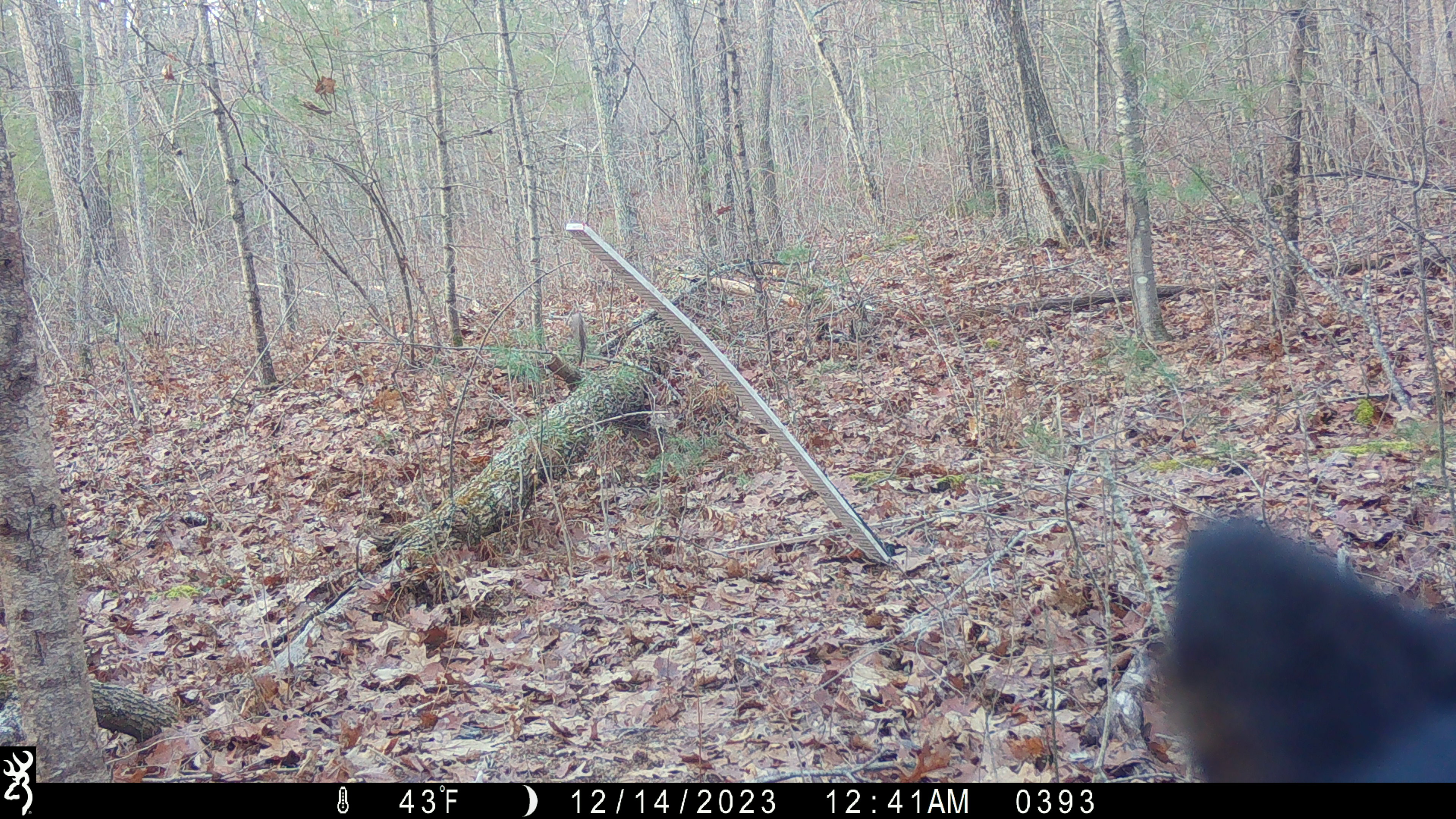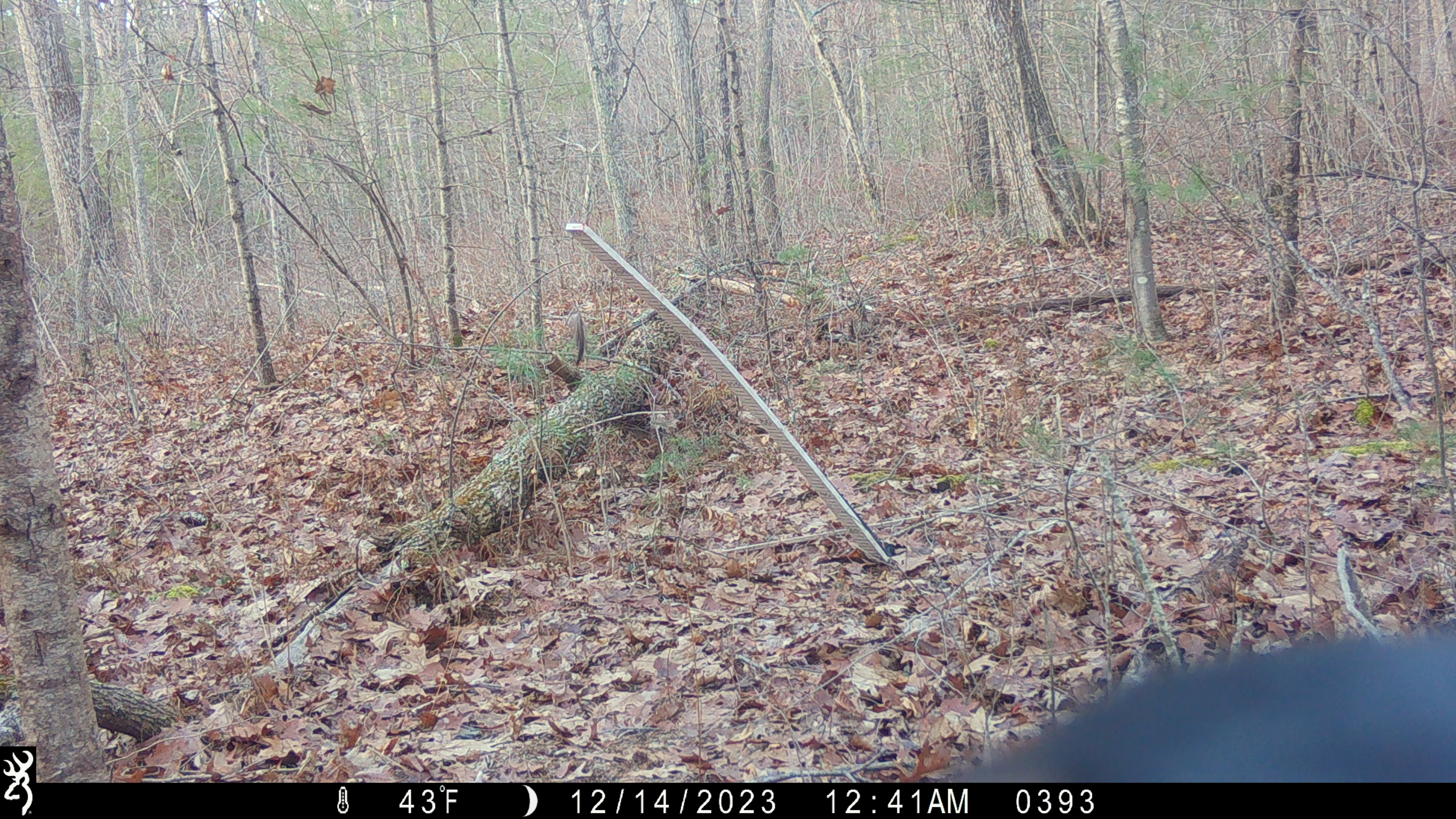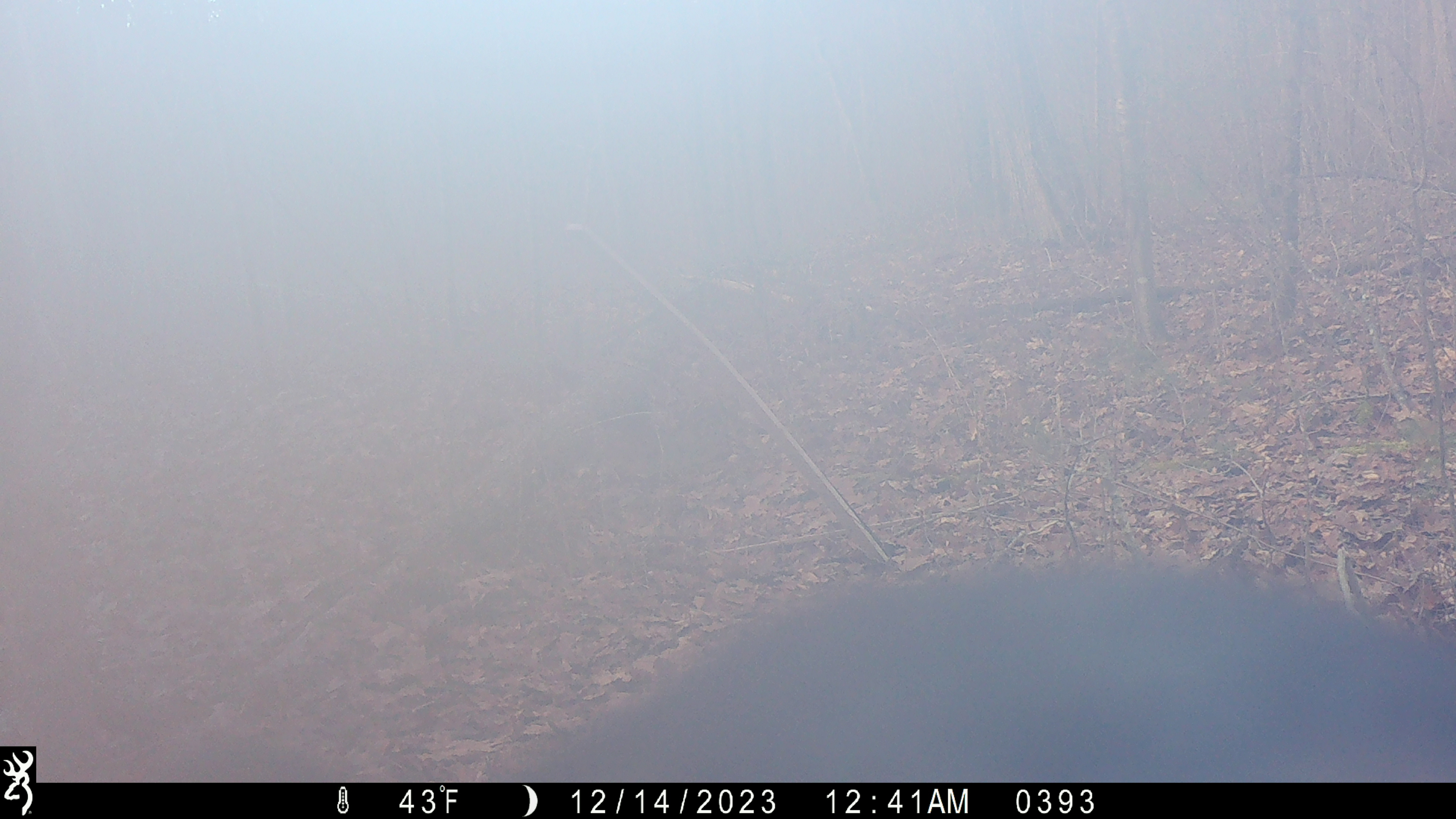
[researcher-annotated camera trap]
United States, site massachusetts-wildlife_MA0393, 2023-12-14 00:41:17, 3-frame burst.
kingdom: Animalia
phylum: Chordata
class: Mammalia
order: Carnivora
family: Ursidae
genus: Ursus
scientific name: Ursus americanus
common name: black bear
Black bear (Ursus americanus).